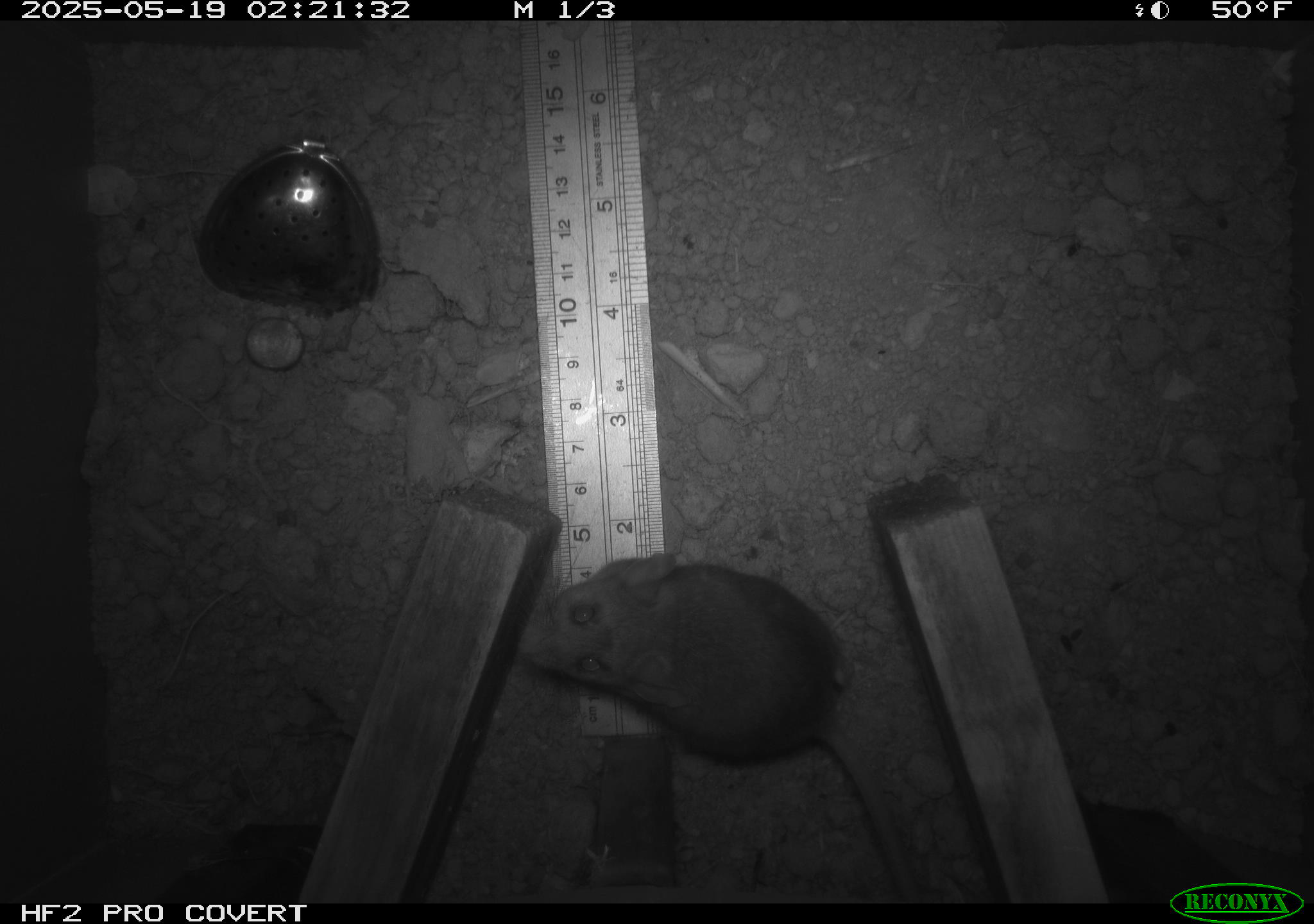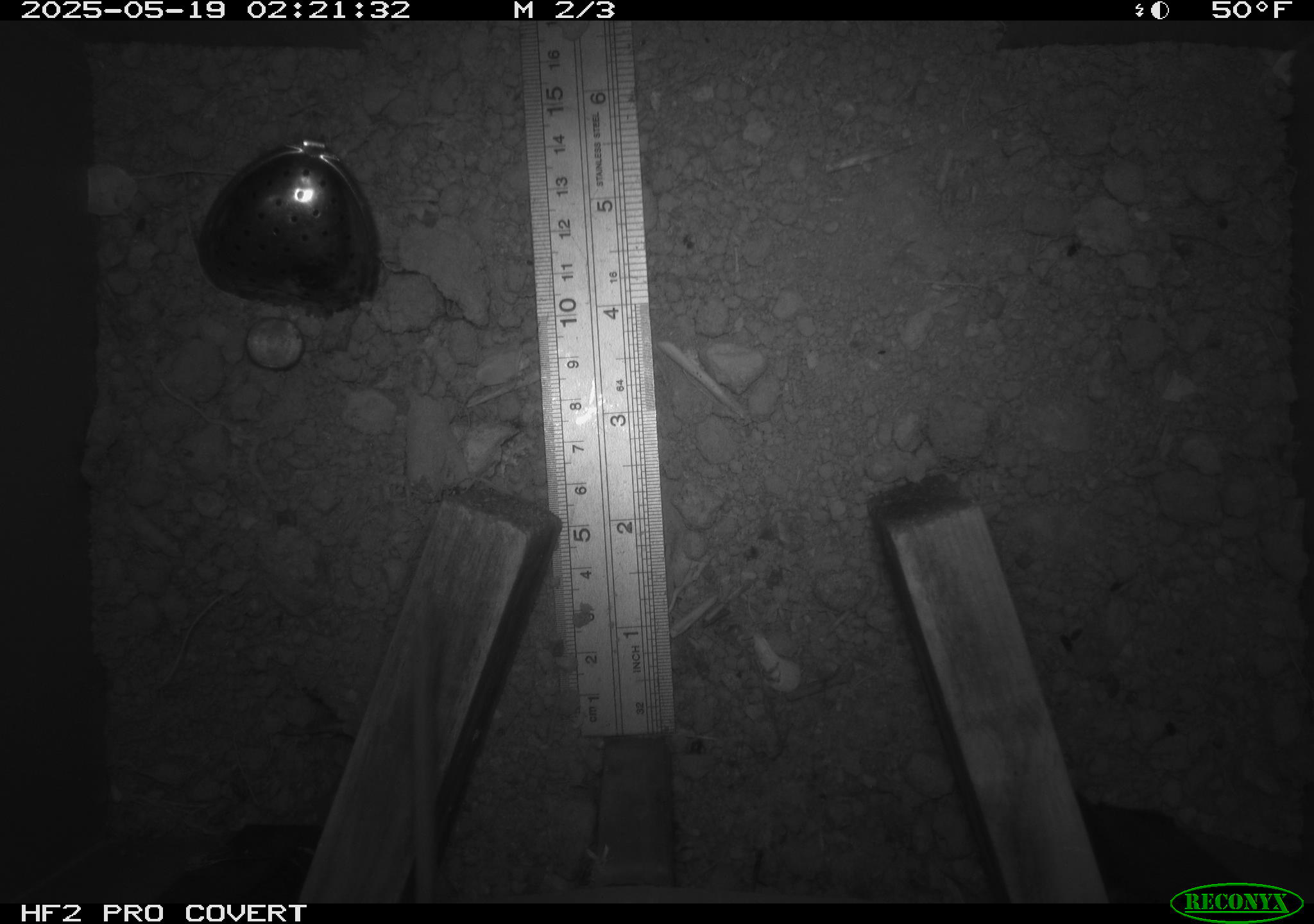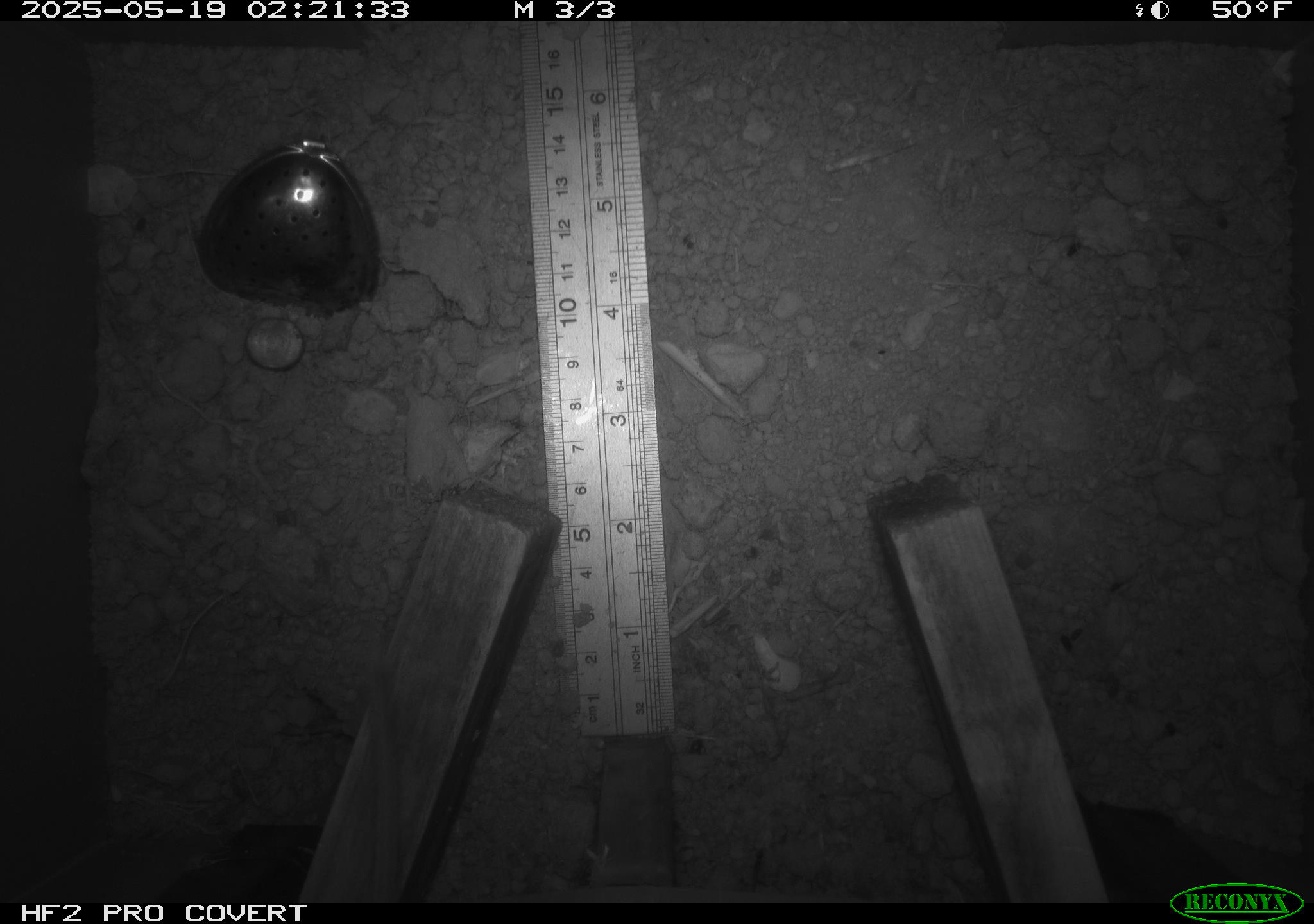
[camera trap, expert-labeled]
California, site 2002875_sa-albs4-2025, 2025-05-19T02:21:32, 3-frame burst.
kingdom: Animalia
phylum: Chordata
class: Mammalia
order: Rodentia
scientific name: Rodentia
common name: mouse species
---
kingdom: Animalia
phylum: Chordata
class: Mammalia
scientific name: Mammalia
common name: small mammal